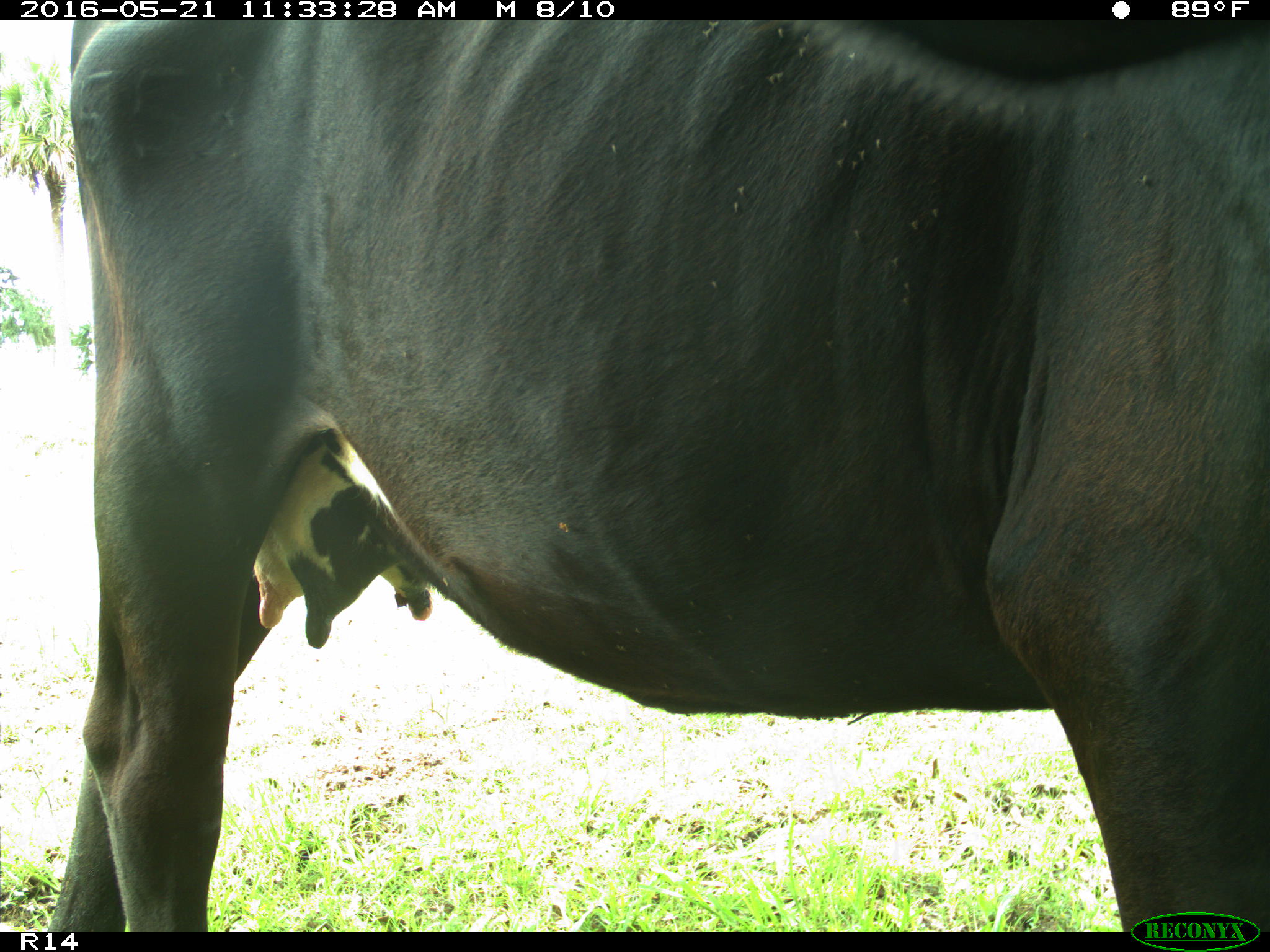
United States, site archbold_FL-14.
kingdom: Animalia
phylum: Chordata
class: Mammalia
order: Artiodactyla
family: Bovidae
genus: Bos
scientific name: Bos taurus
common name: domestic cow